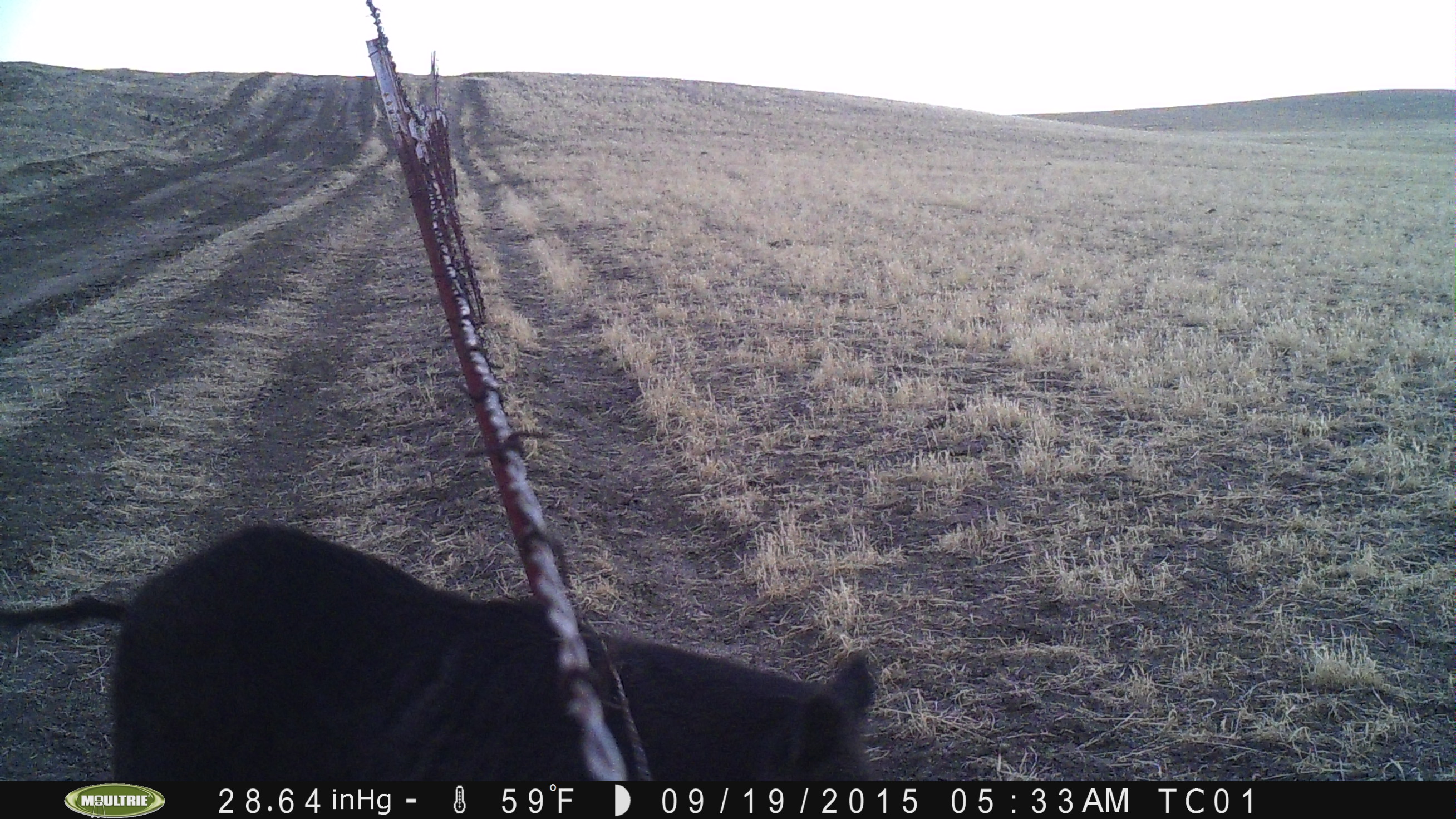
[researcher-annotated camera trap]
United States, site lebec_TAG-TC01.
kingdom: Animalia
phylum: Chordata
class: Mammalia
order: Artiodactyla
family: Suidae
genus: Sus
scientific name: Sus scrofa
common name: wild boar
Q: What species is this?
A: Sus scrofa (wild boar).